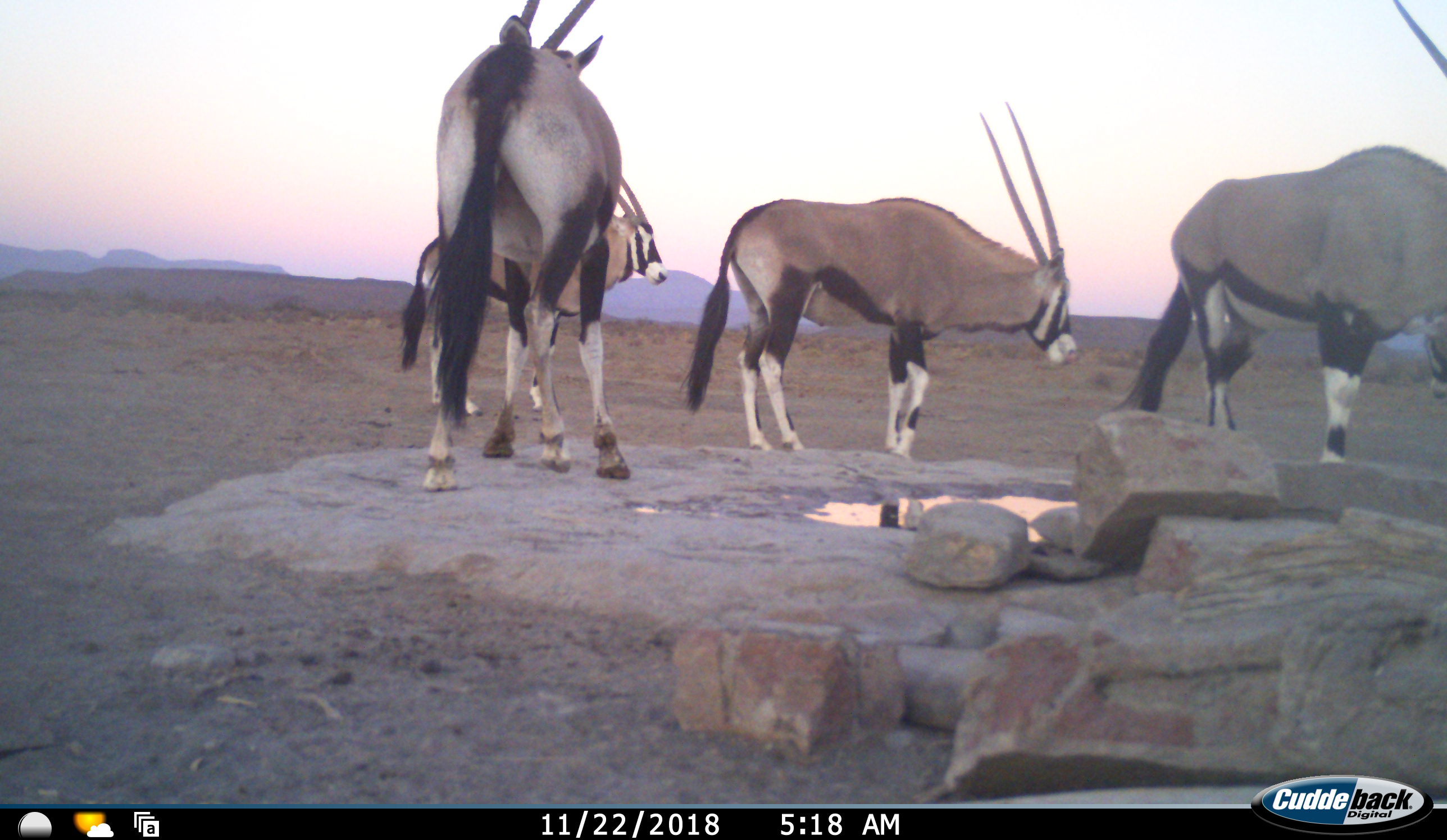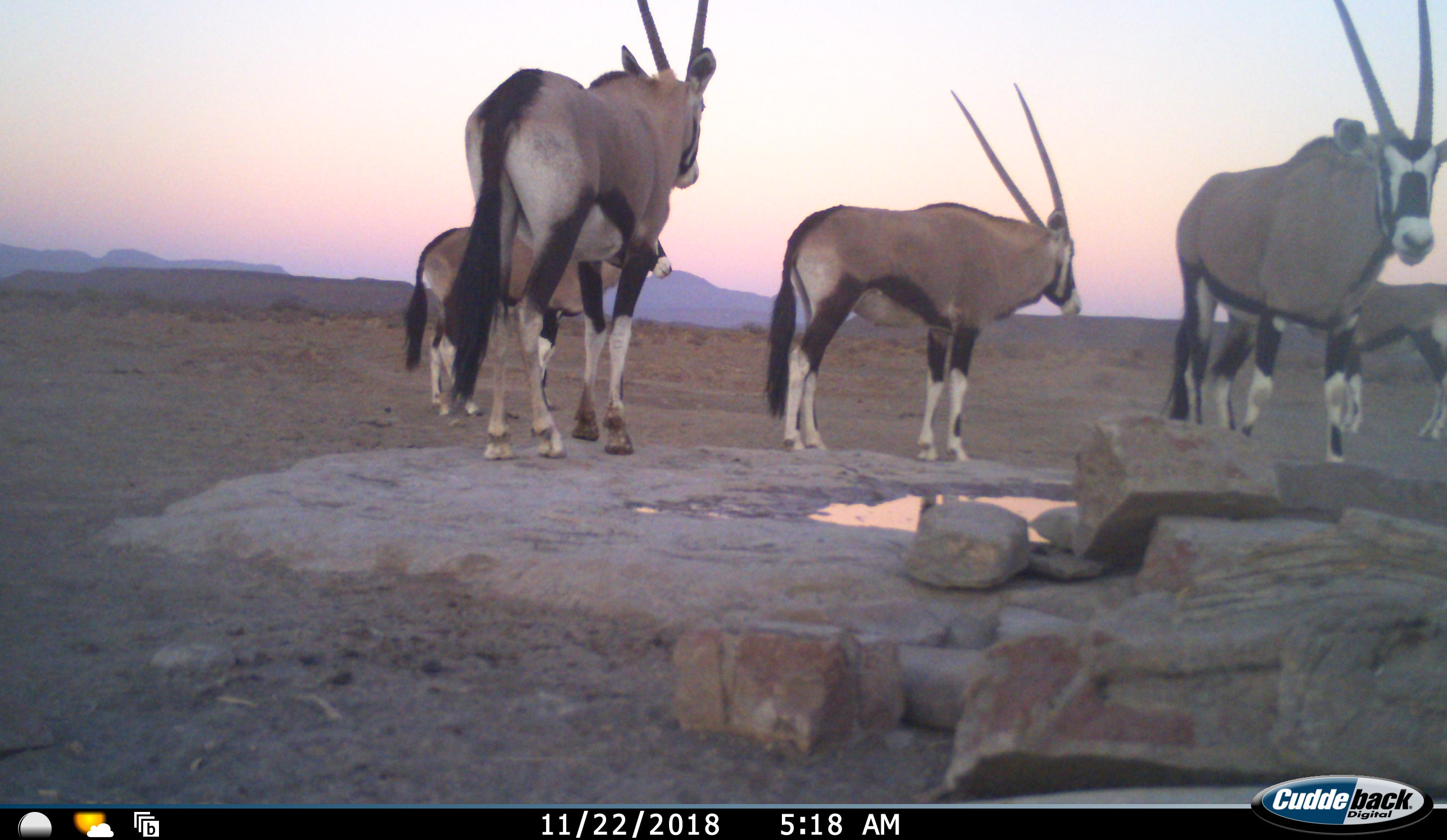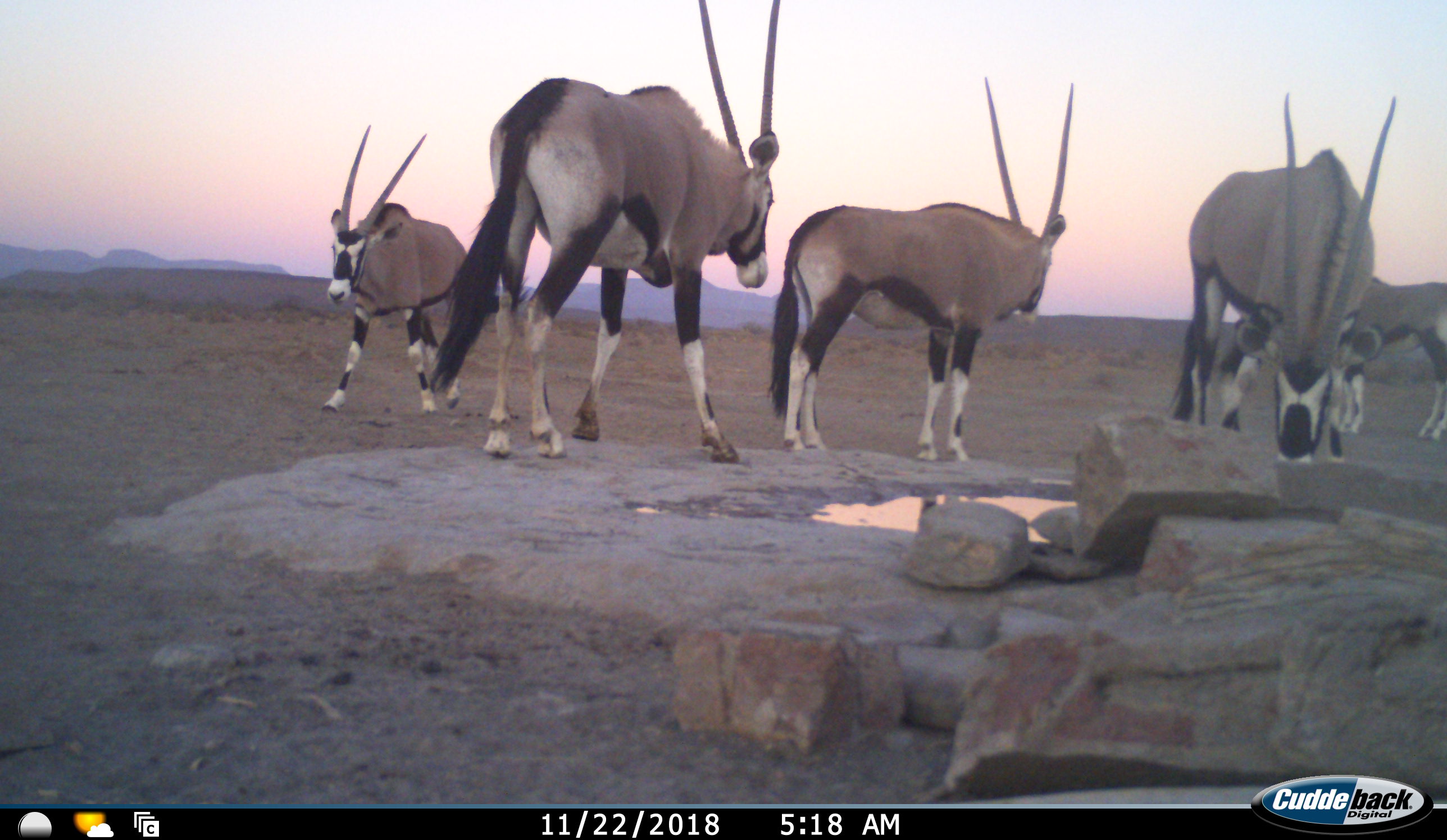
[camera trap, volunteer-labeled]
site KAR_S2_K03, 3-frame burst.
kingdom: Animalia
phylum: Chordata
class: Mammalia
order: Artiodactyla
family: Bovidae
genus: Oryx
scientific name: Oryx gazella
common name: gemsbok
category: oryx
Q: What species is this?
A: Oryx (gemsbok) (Oryx gazella).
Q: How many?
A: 5.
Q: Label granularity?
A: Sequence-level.